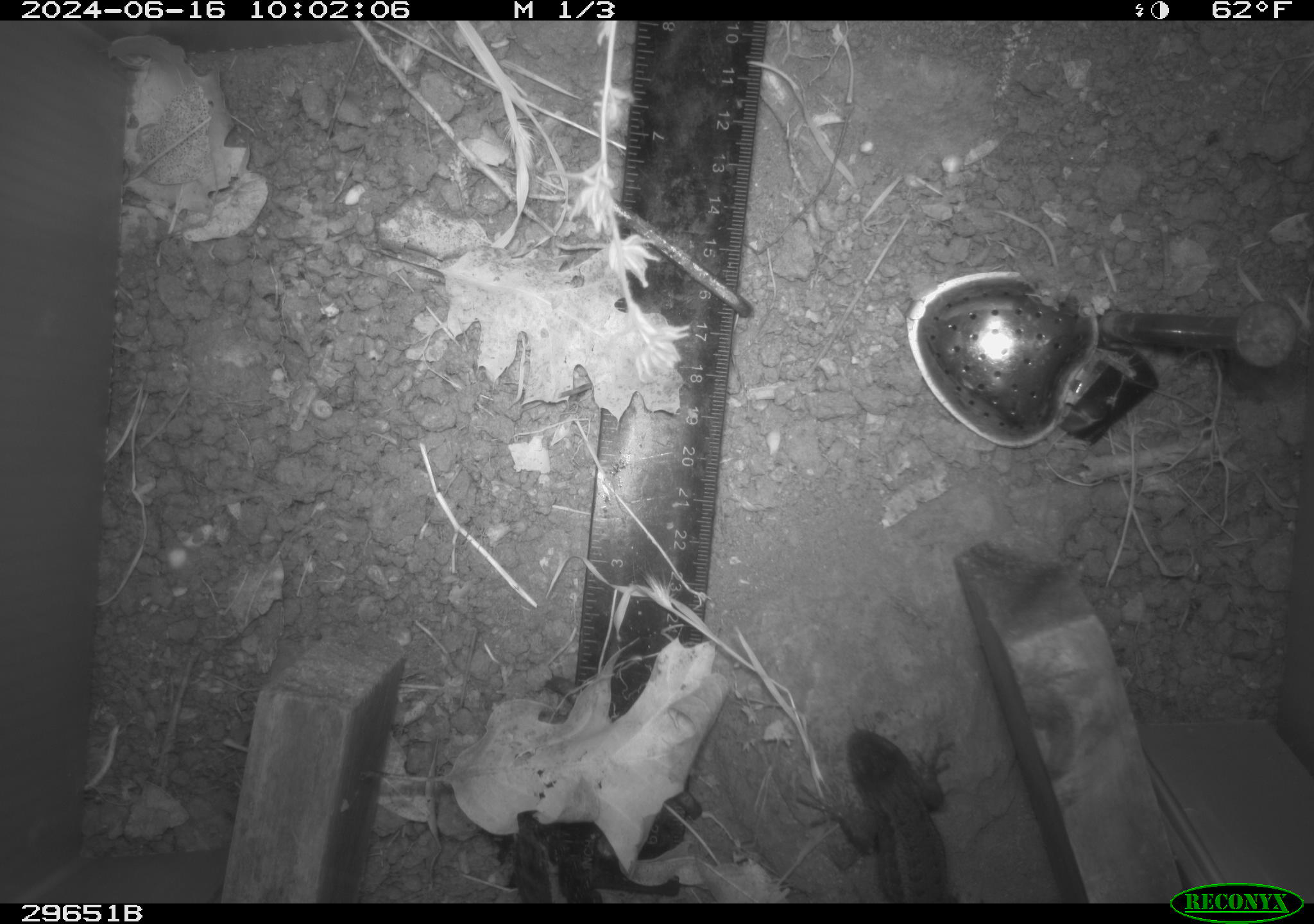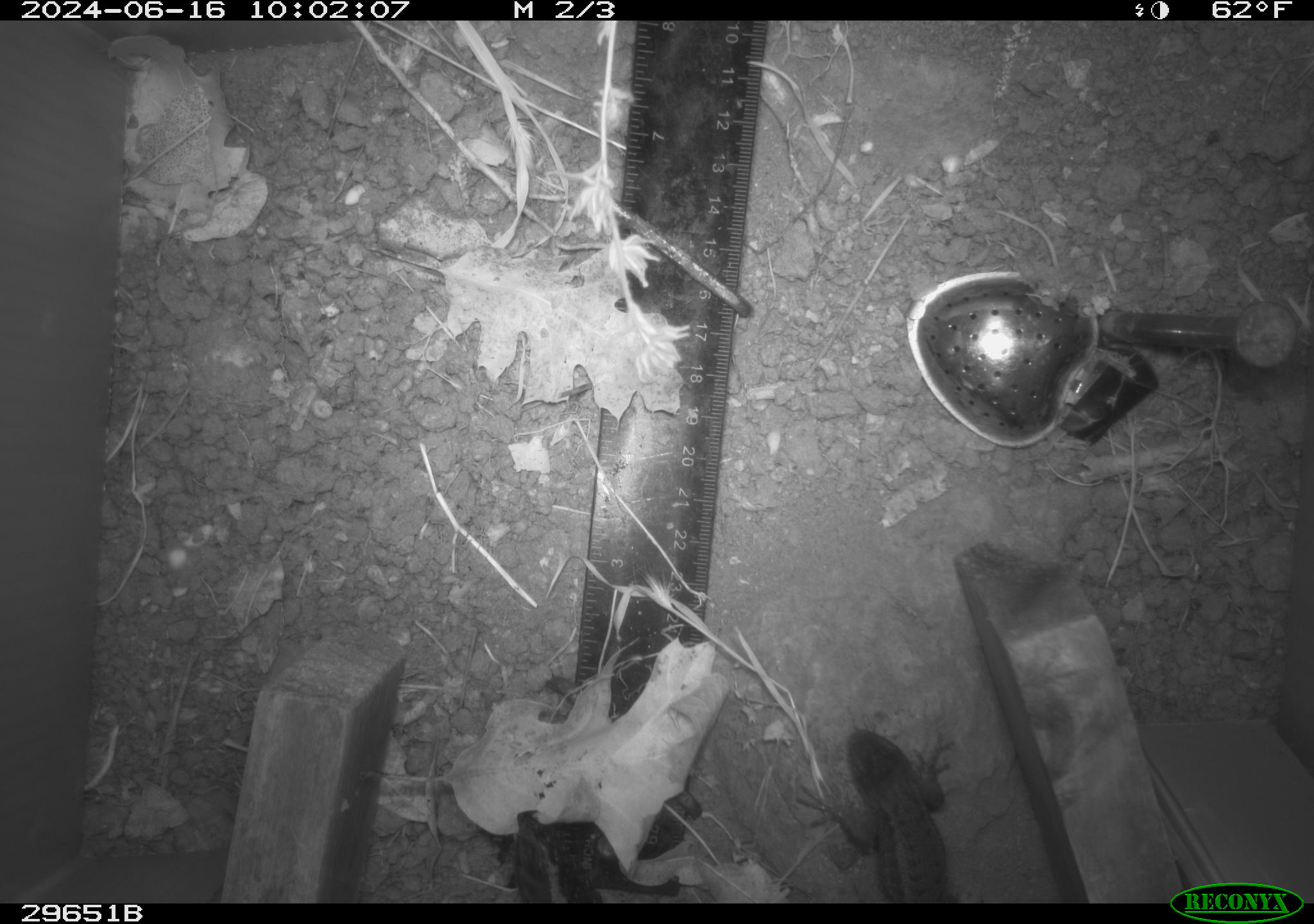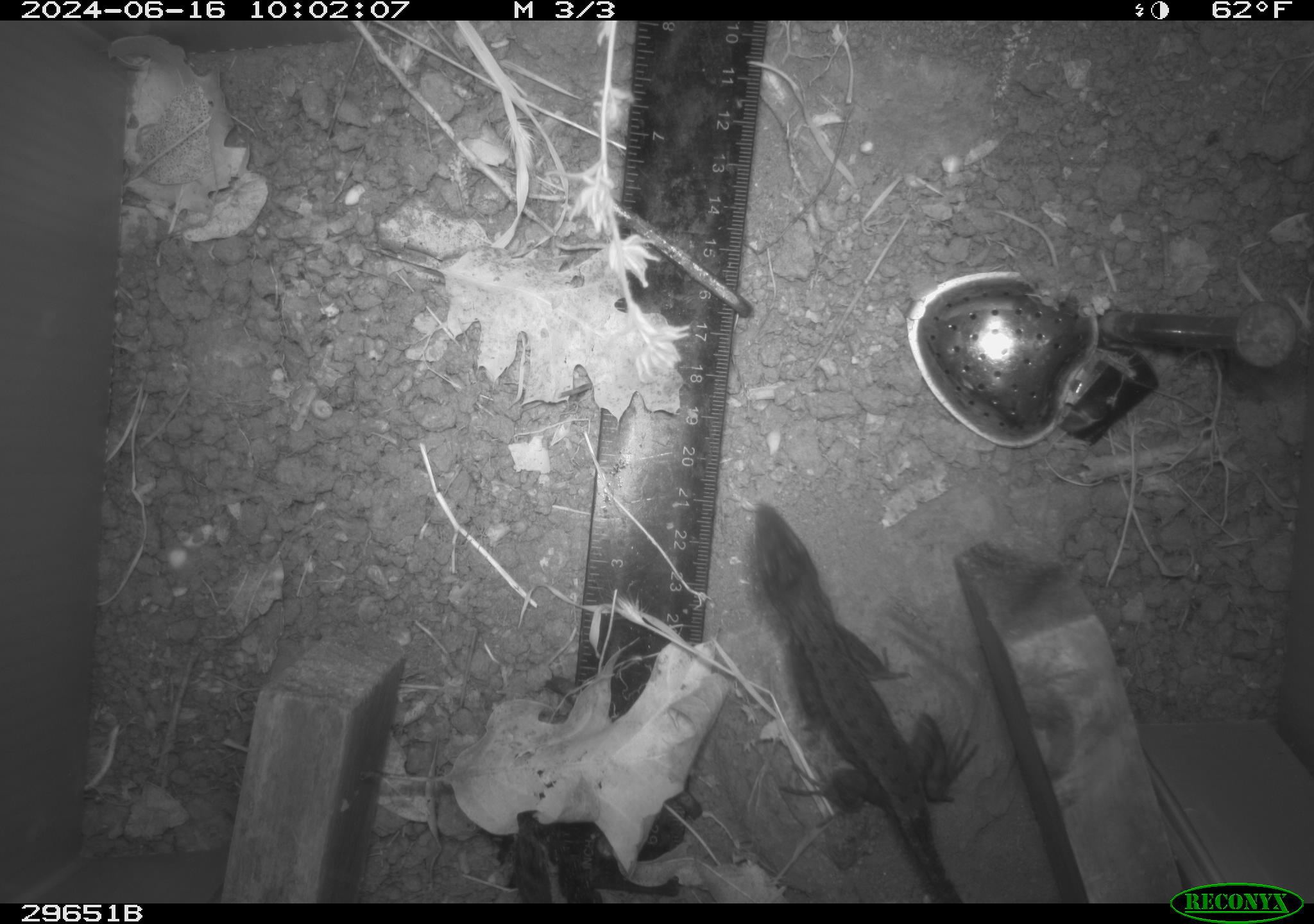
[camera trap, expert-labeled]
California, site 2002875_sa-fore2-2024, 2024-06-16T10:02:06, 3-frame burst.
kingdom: Animalia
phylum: Chordata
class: Reptilia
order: Squamata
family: Phrynosomatidae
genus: Sceloporus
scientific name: Sceloporus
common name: spiny lizards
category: sceloporus species